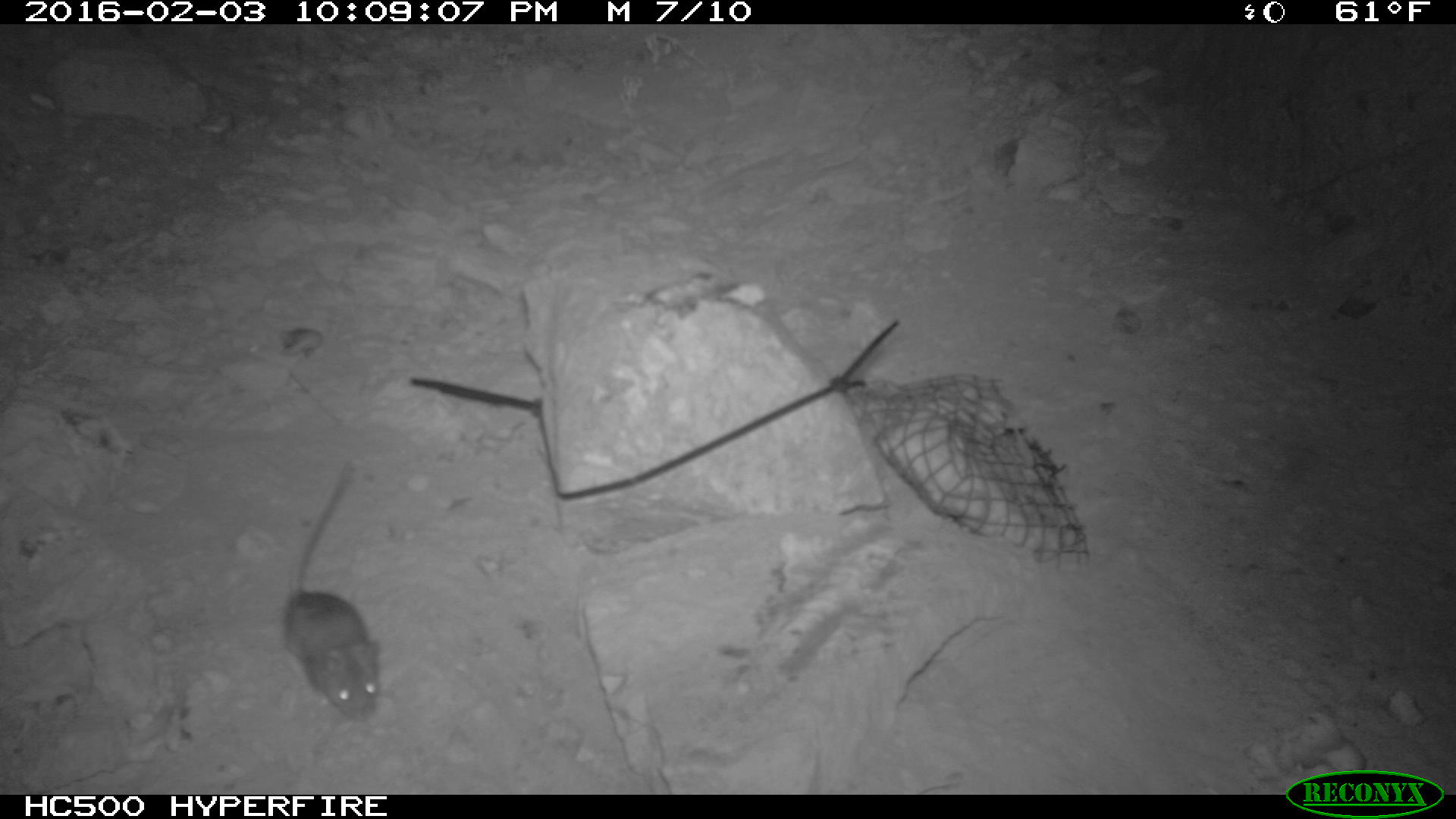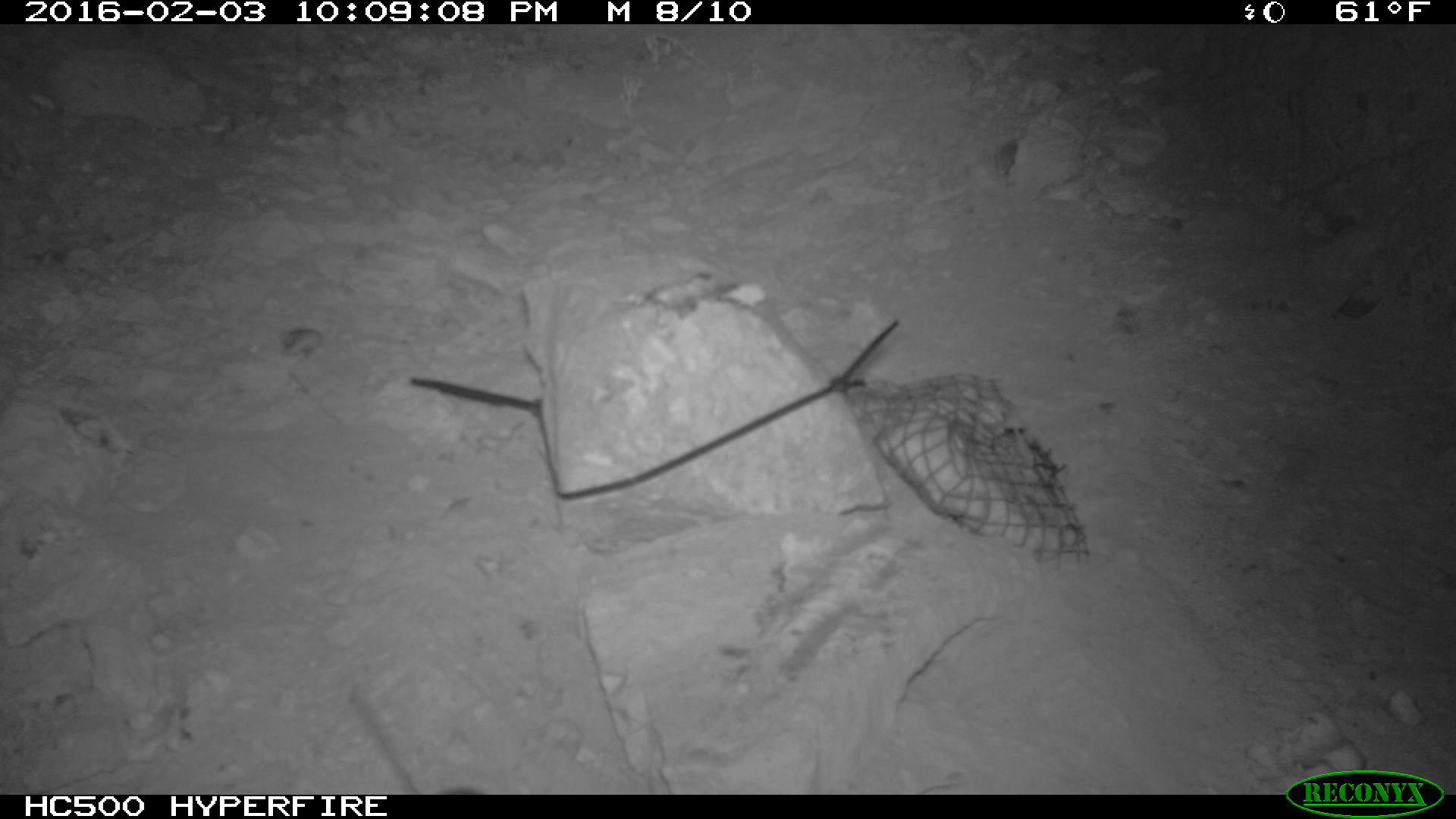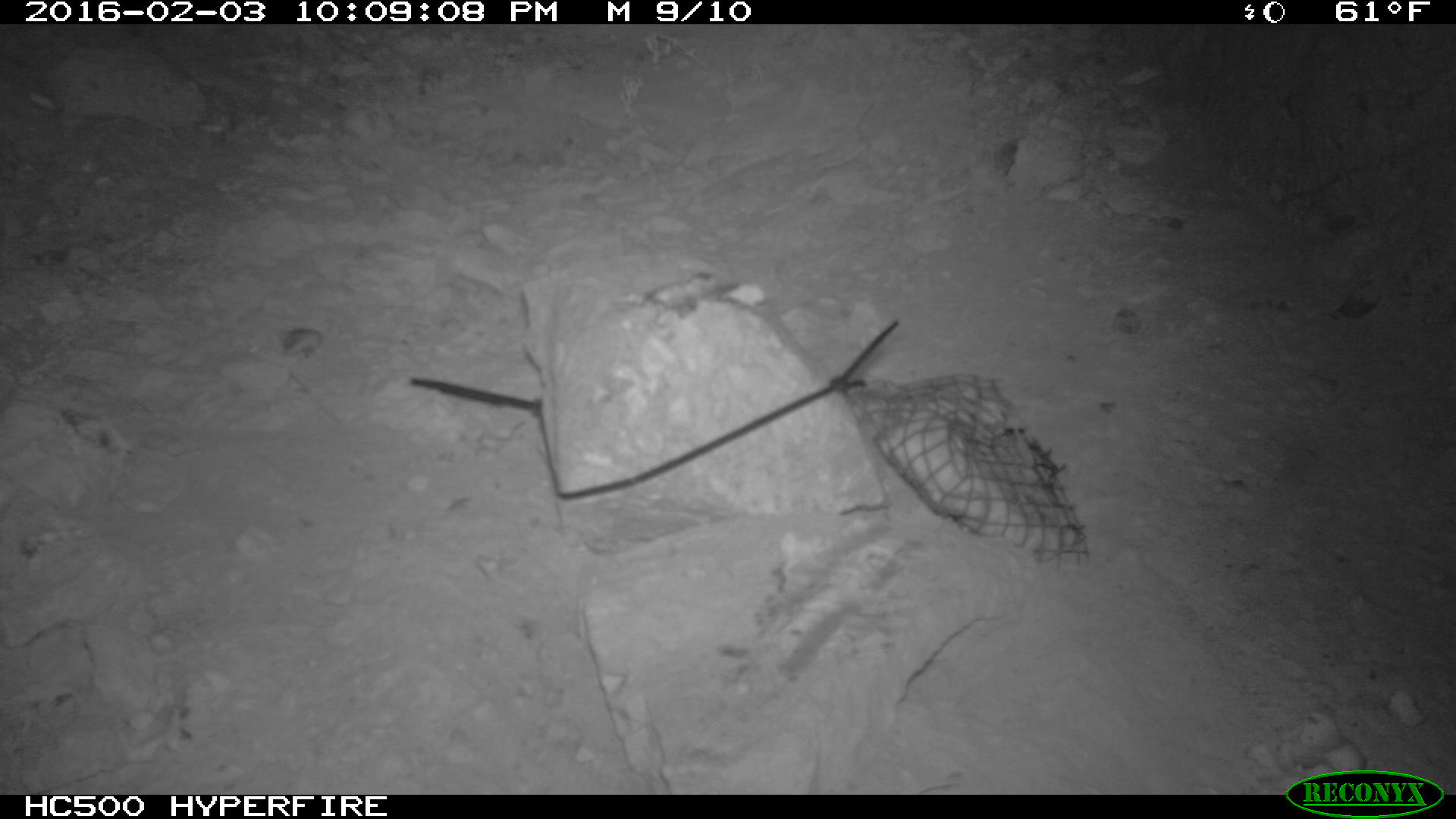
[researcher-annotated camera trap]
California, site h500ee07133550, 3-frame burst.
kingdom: Animalia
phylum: Chordata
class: Mammalia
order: Rodentia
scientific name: Rodentia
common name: rodent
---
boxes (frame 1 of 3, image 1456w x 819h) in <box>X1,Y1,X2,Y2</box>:
rodent: <box>283,458,384,723</box>